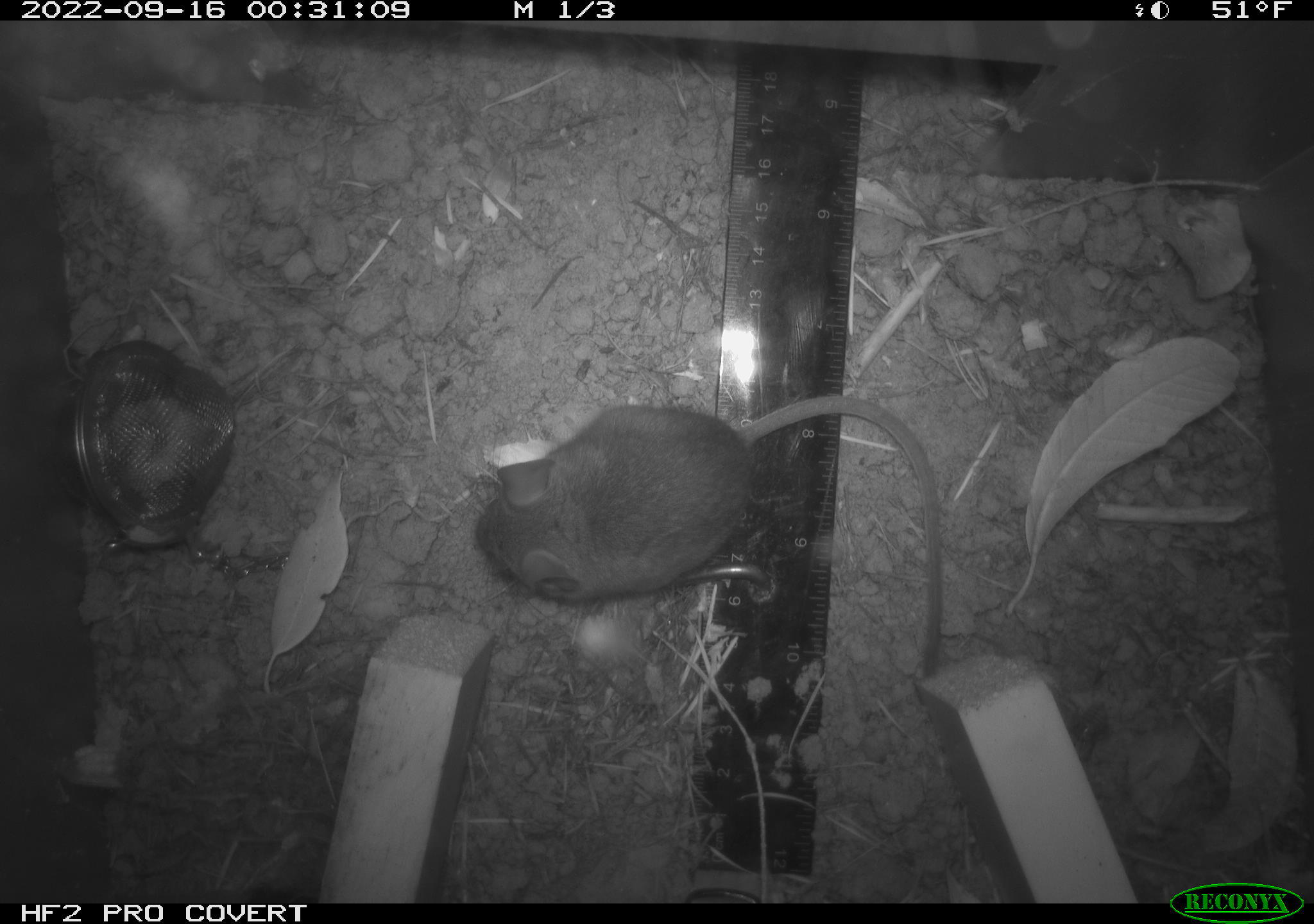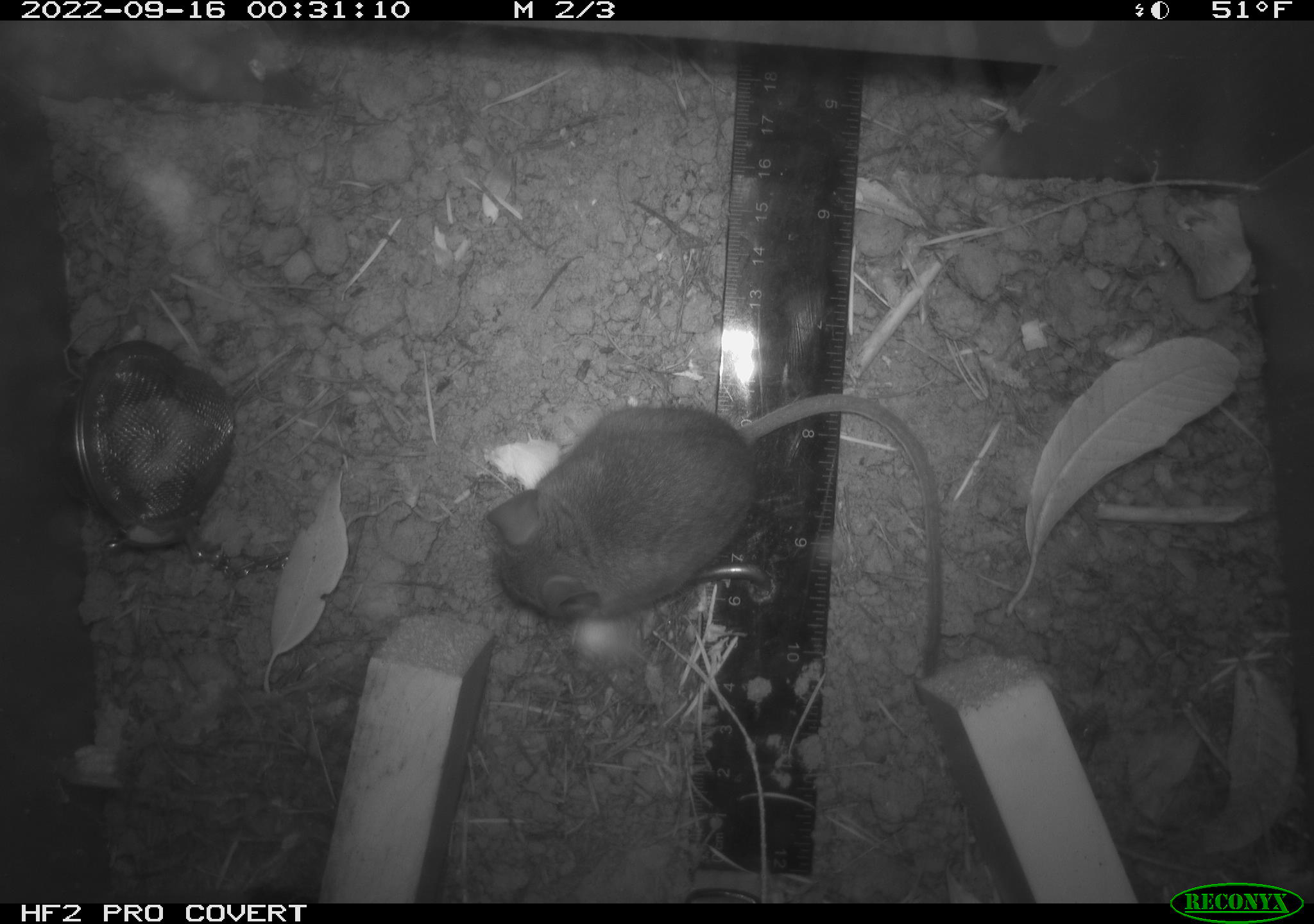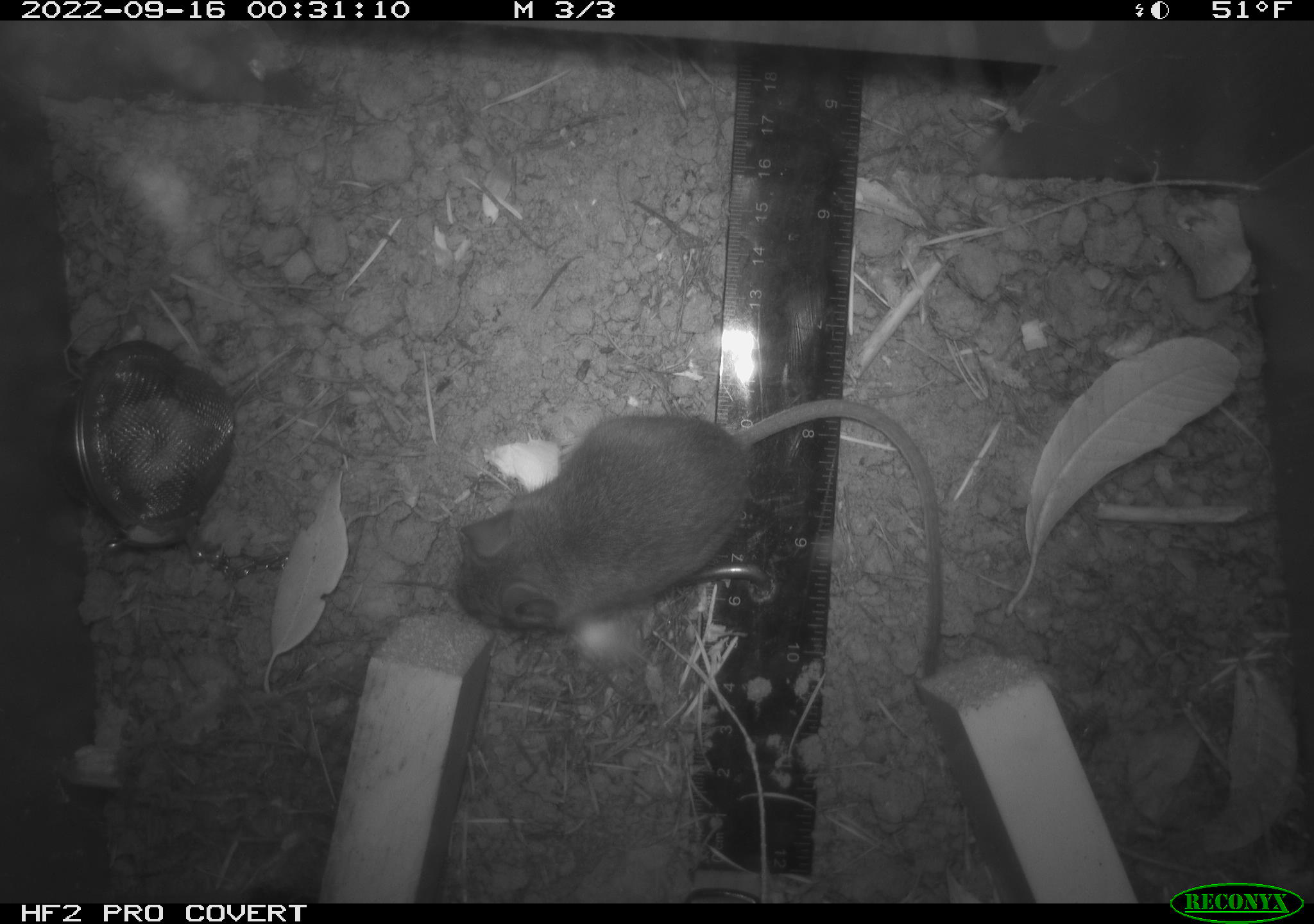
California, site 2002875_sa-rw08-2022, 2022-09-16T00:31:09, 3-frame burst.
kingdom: Animalia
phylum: Chordata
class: Mammalia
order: Rodentia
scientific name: Rodentia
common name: mouse species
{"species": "mouse species (Rodentia)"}